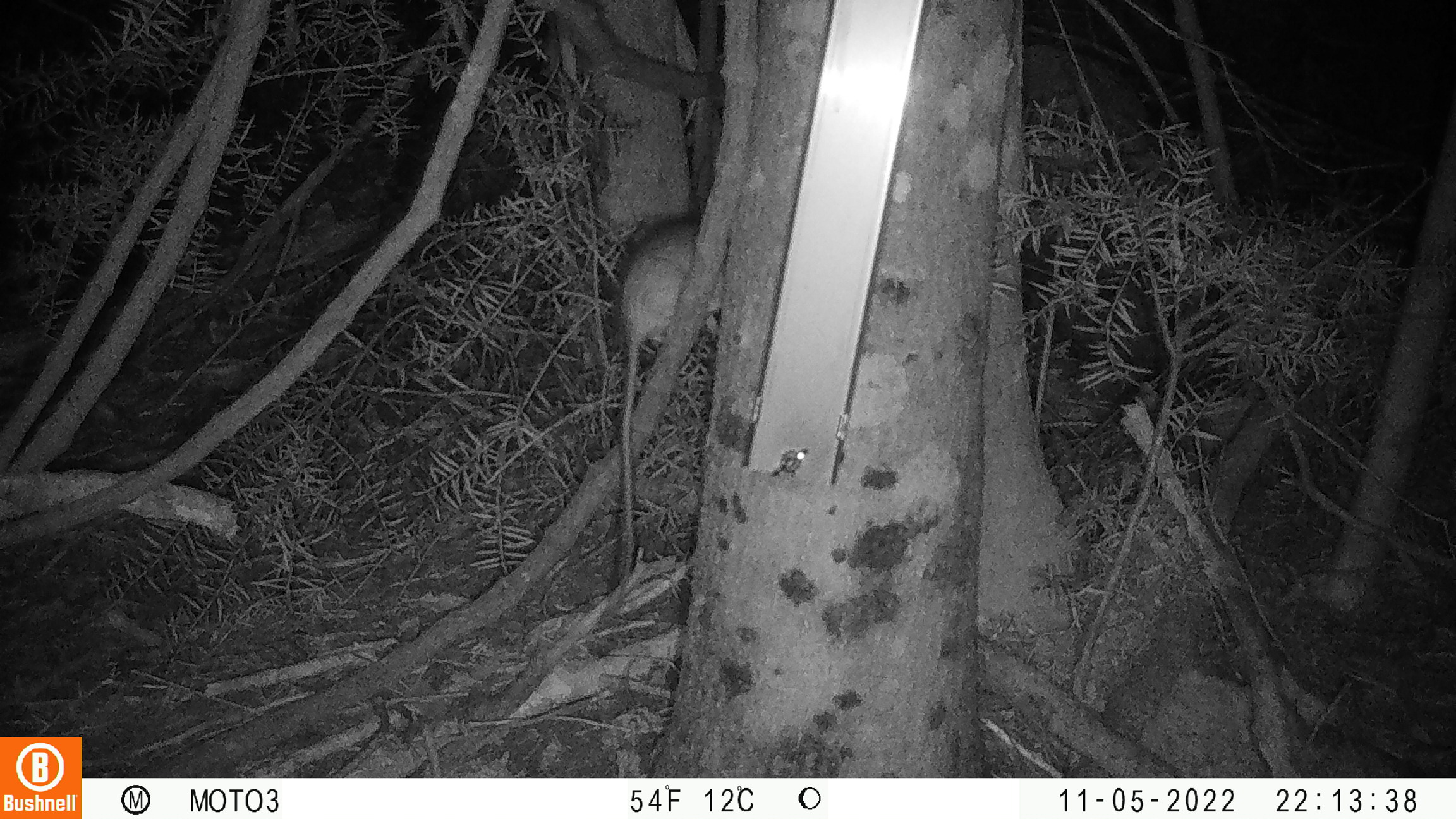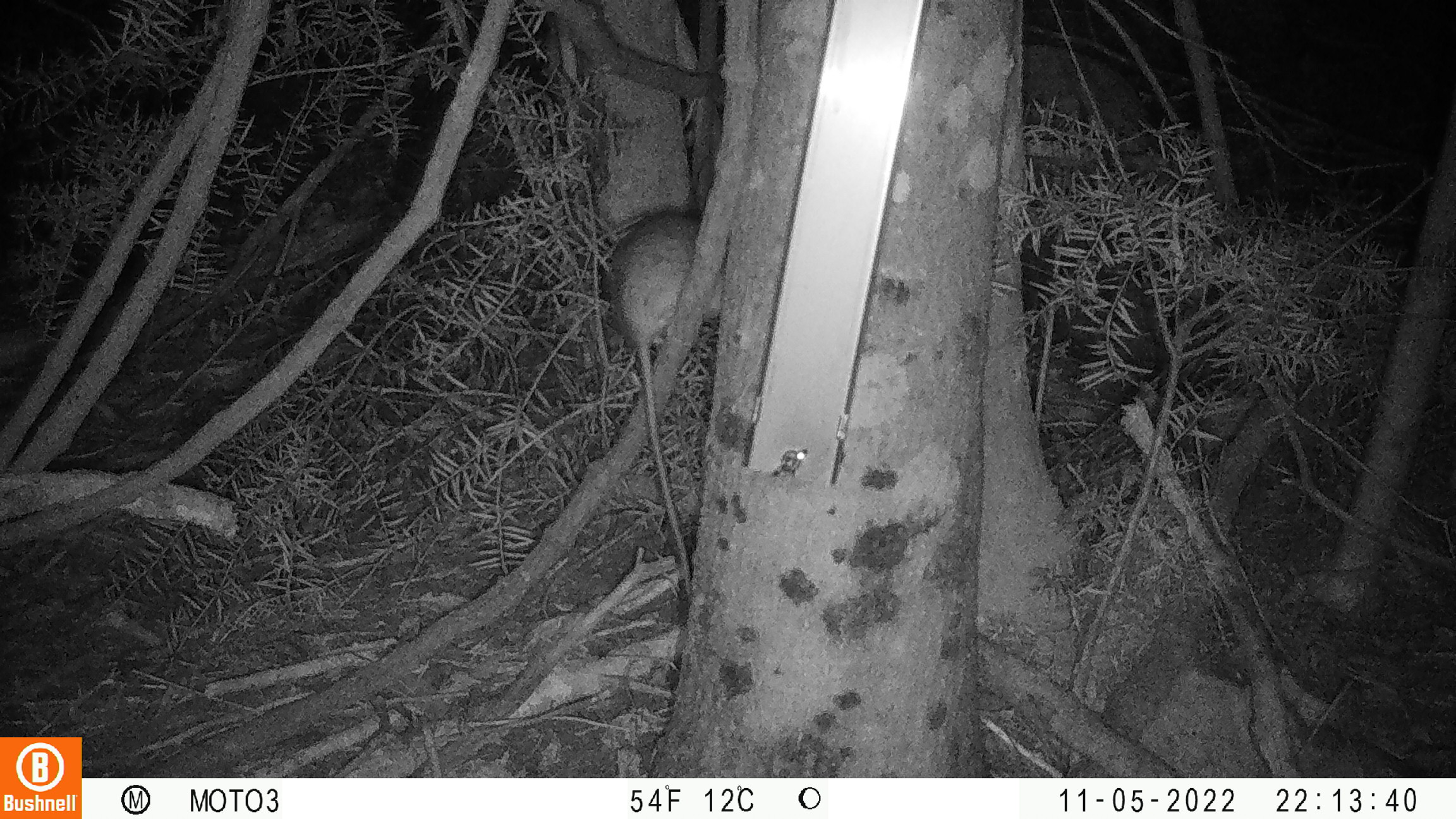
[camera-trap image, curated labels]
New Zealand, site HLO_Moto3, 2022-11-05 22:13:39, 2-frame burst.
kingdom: Animalia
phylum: Chordata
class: Mammalia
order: Rodentia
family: Muridae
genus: Rattus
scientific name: Rattus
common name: rat